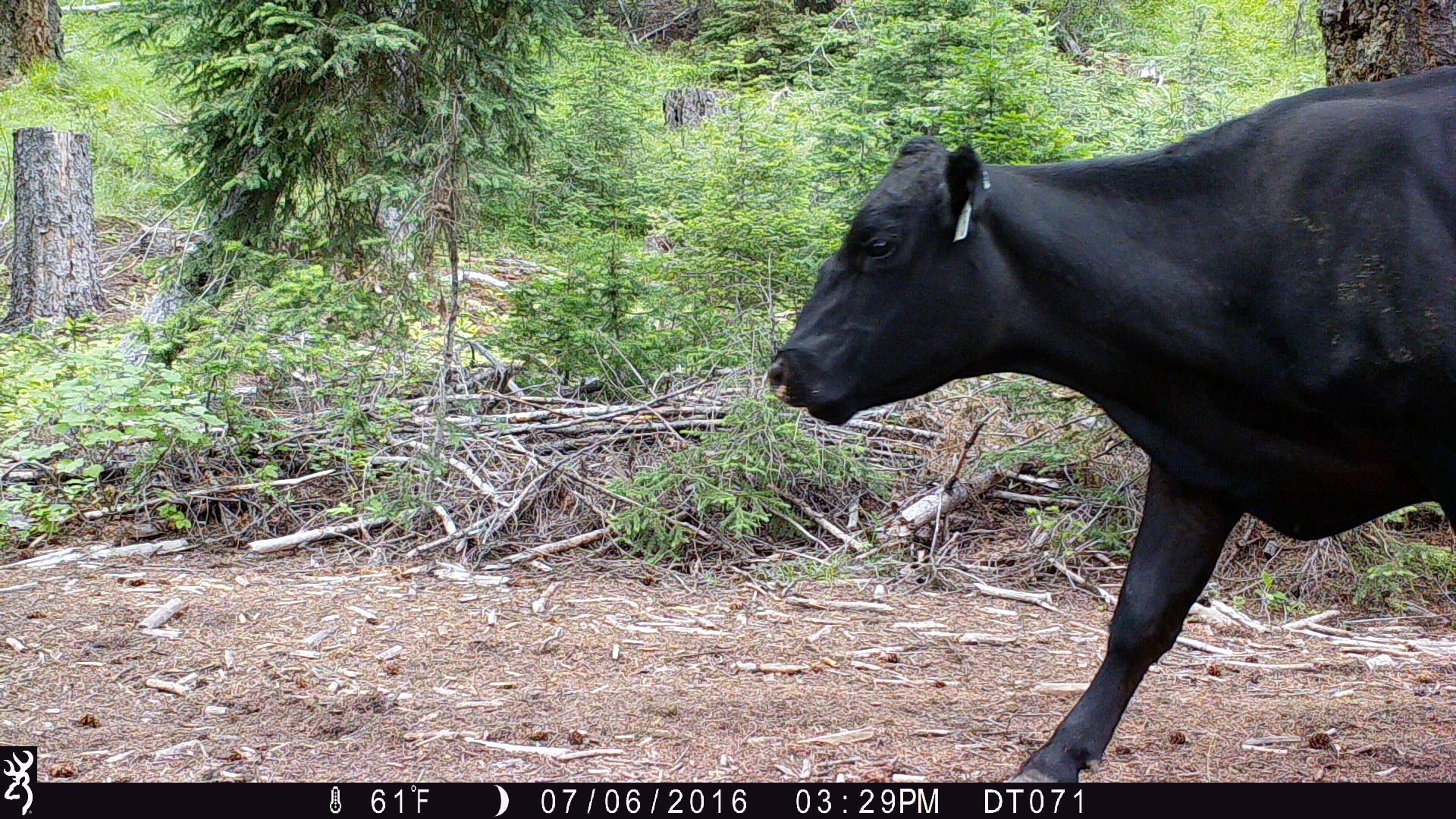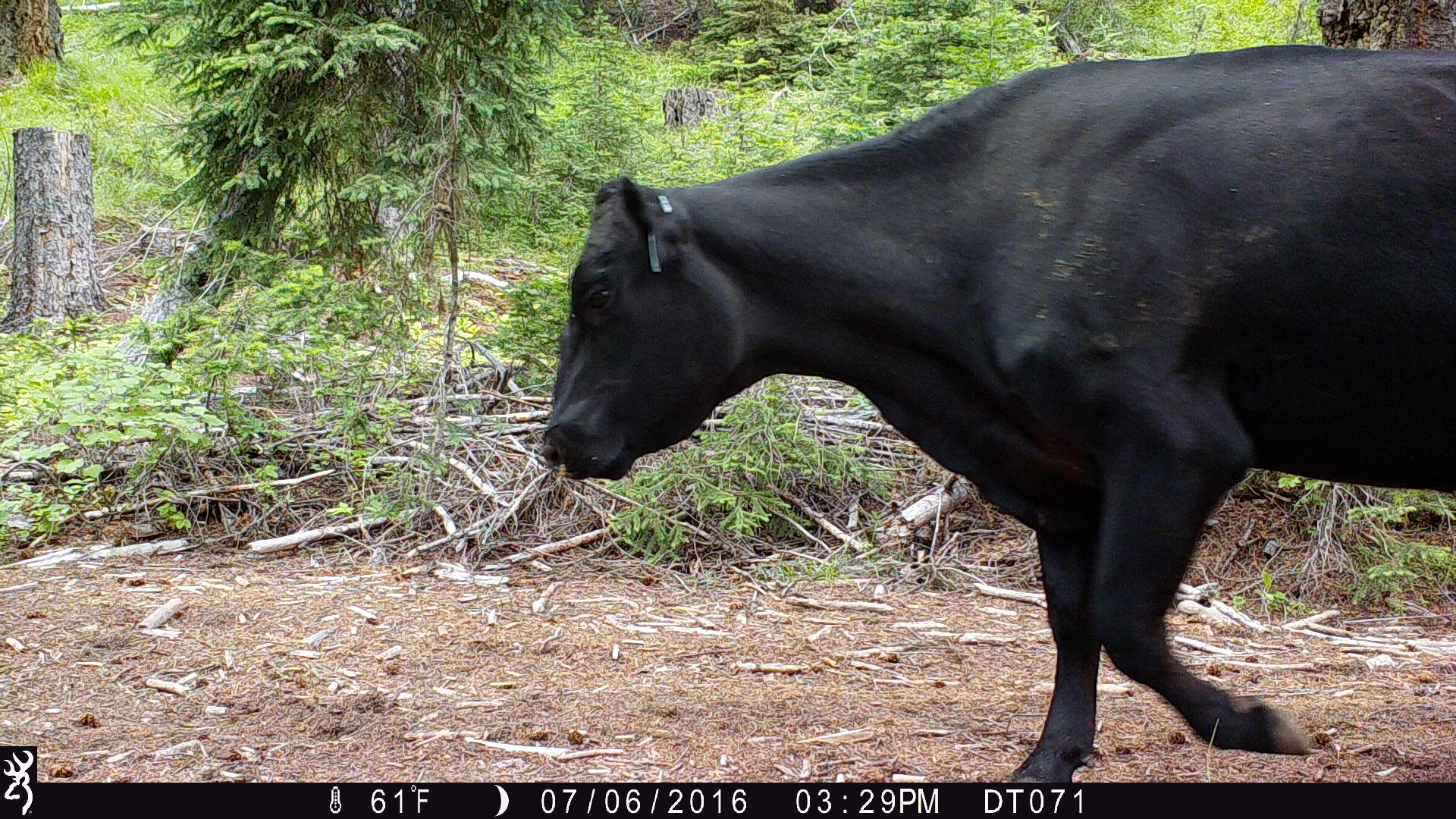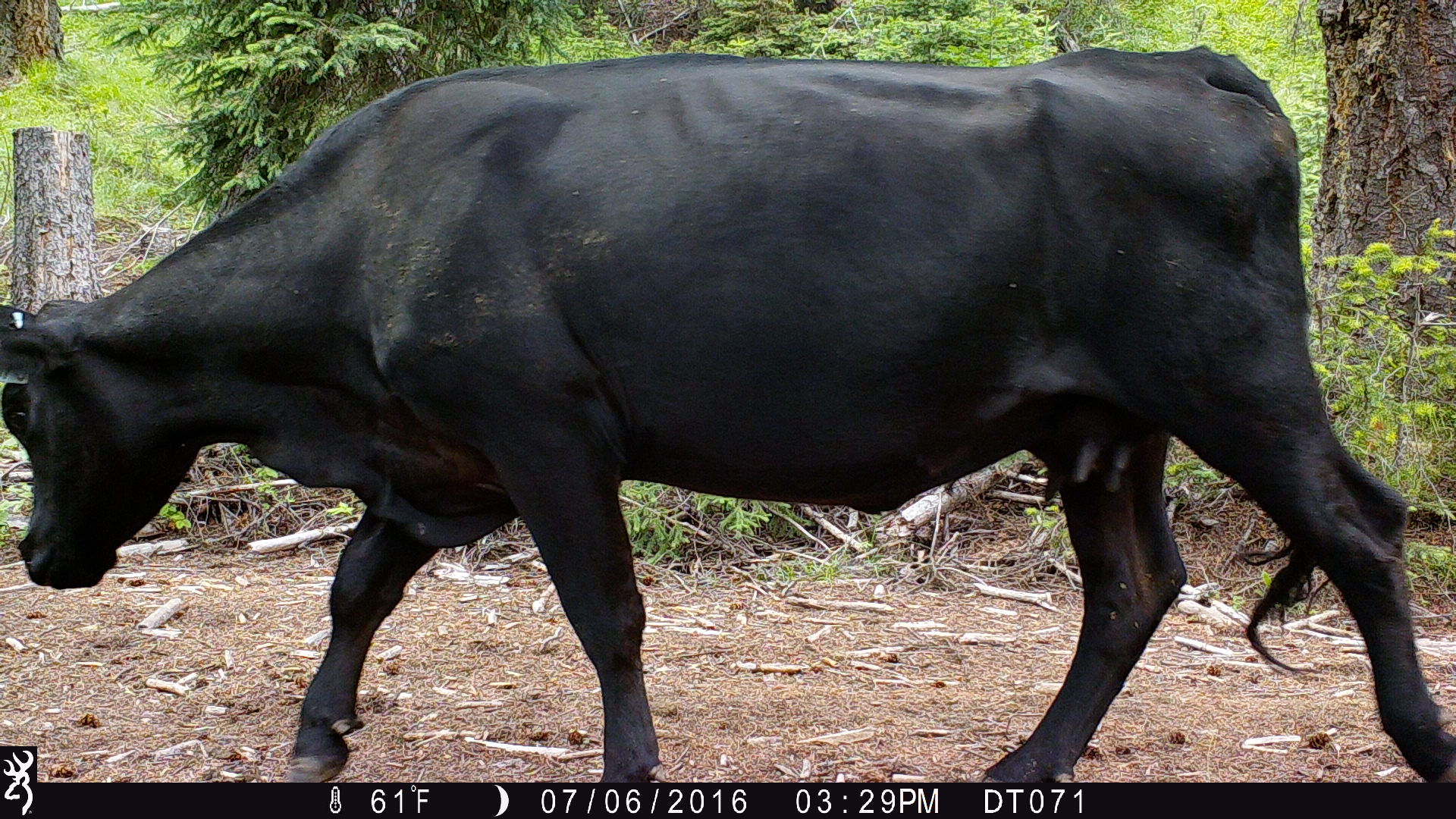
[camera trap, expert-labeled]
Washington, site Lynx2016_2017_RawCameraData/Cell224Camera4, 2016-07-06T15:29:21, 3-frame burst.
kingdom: Animalia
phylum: Chordata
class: Mammalia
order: Artiodactyla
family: Bovidae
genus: Bos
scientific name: Bos taurus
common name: domestic cattle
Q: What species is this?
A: Domestic cattle (Bos taurus).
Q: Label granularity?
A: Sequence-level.